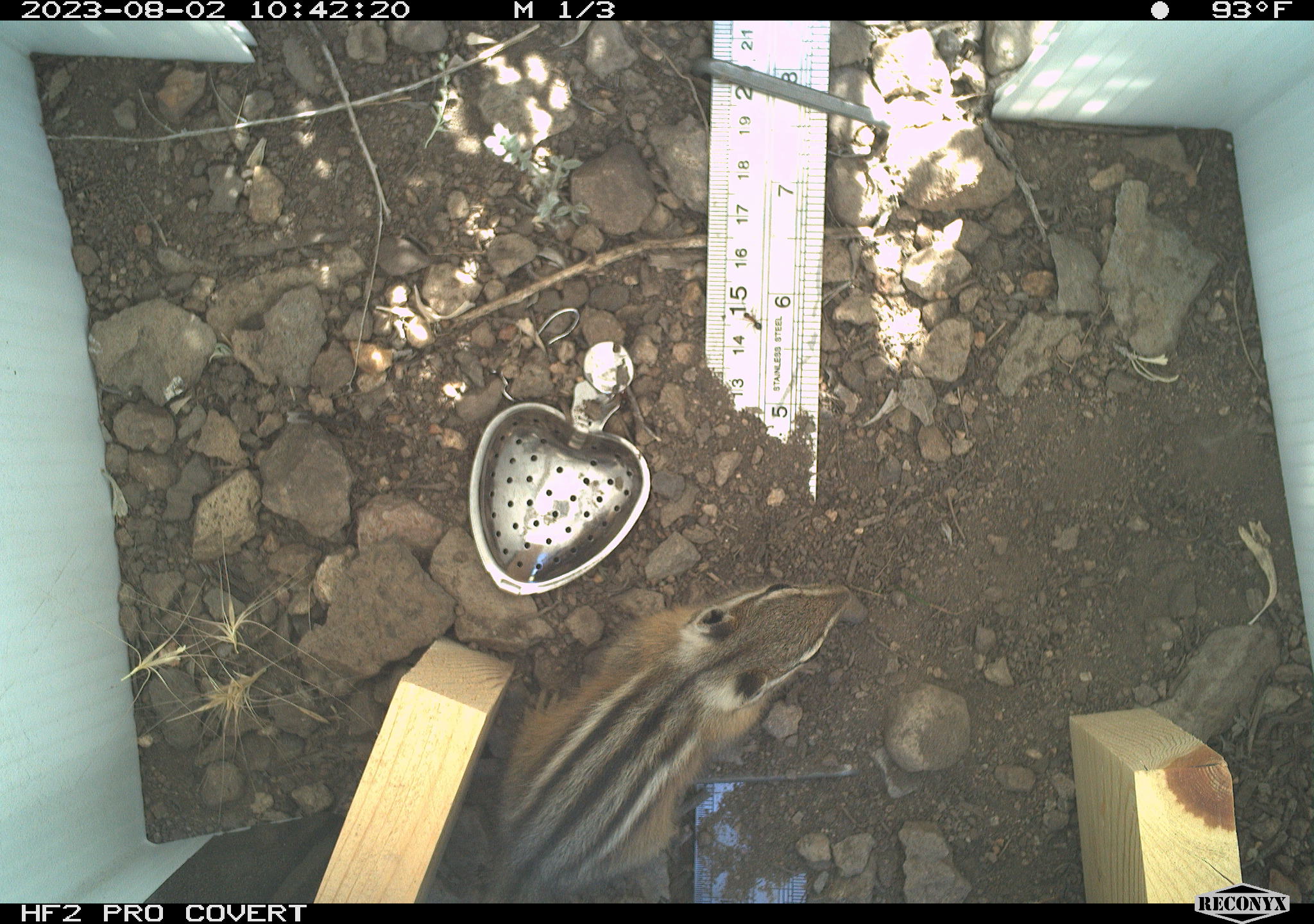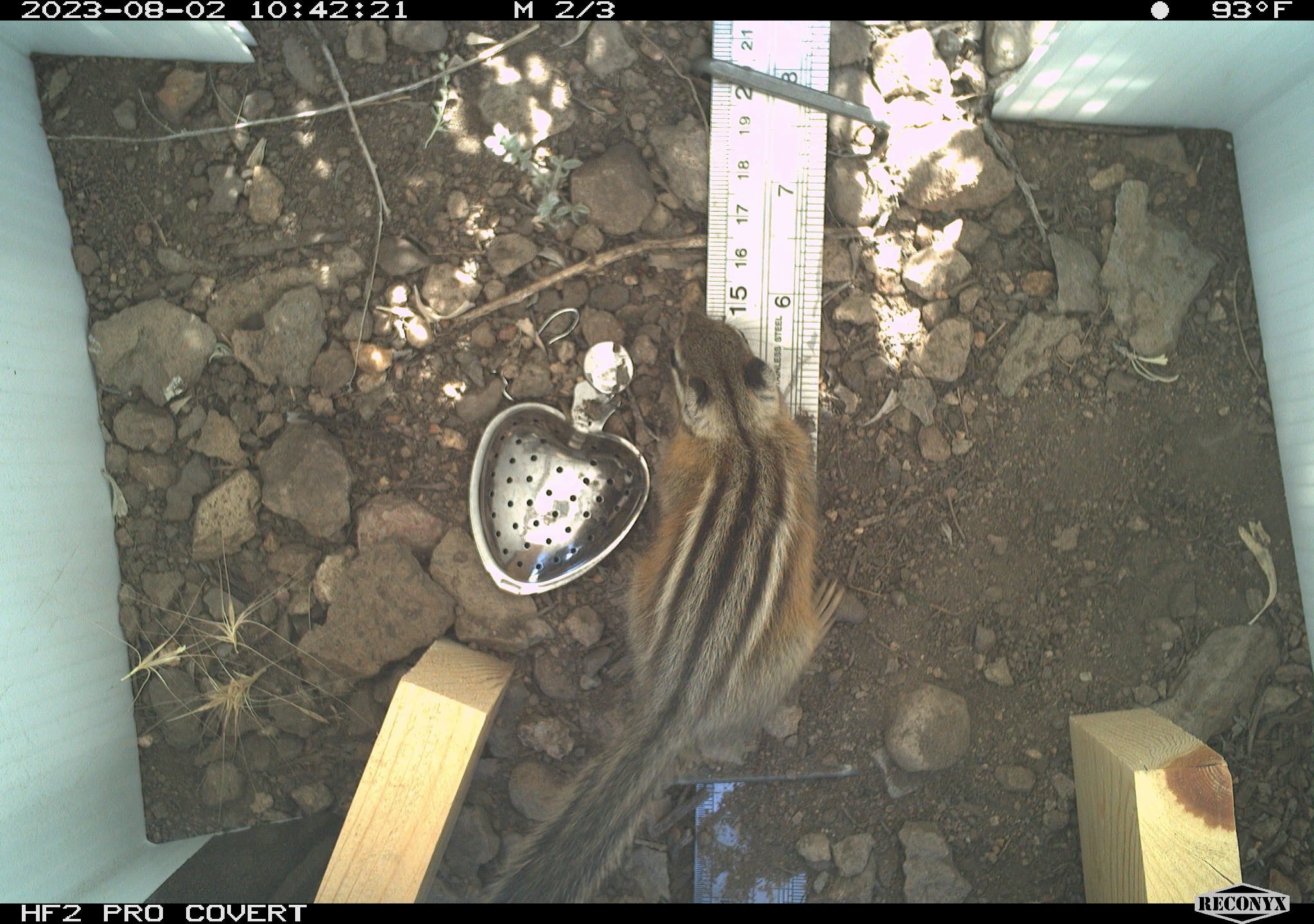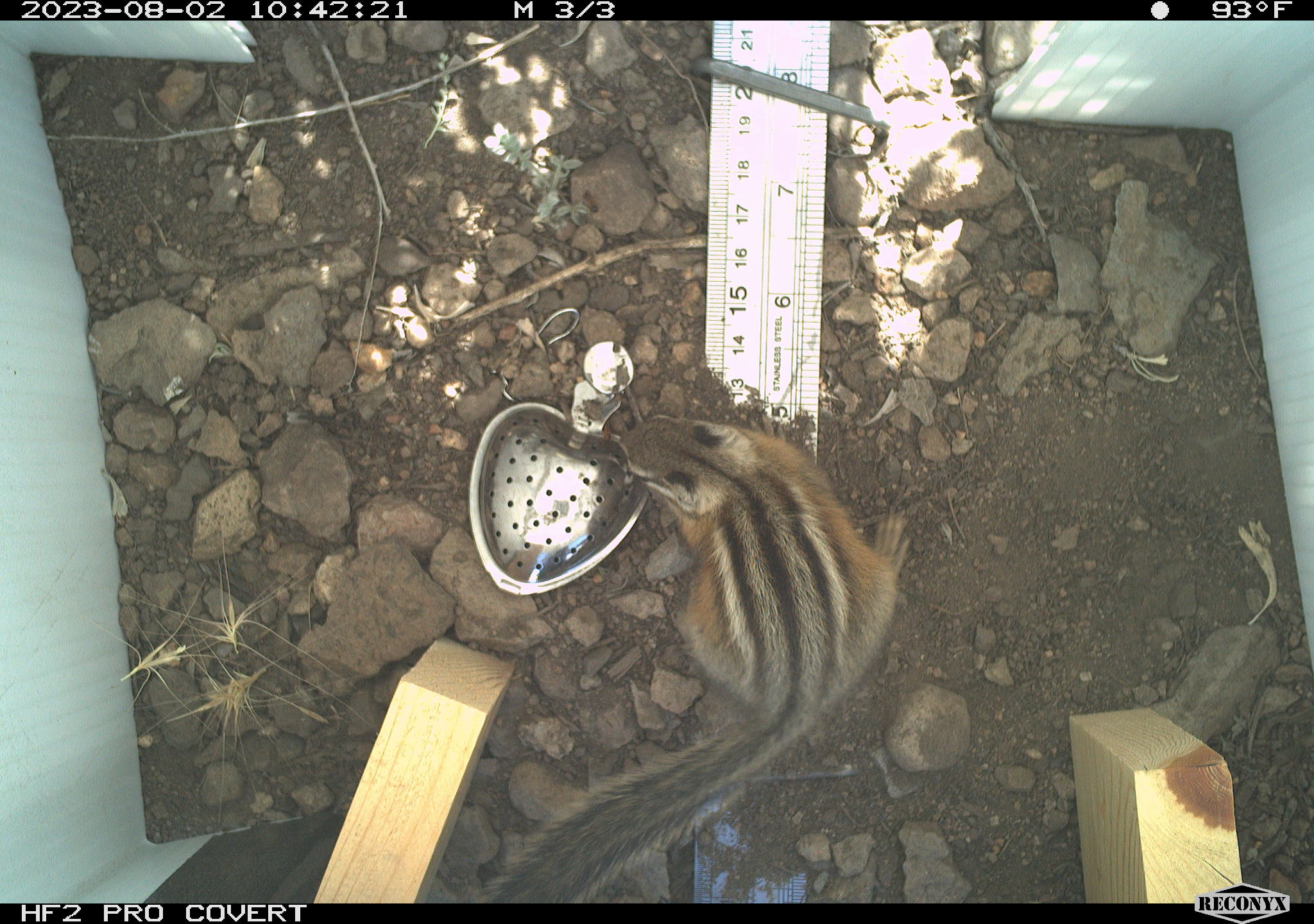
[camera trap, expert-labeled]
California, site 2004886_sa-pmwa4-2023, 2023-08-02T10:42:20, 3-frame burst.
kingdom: Animalia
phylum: Chordata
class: Mammalia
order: Rodentia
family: Sciuridae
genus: Neotamias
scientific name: Neotamias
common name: western chipmunks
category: neotamias species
Neotamias species (western chipmunks) (Neotamias).